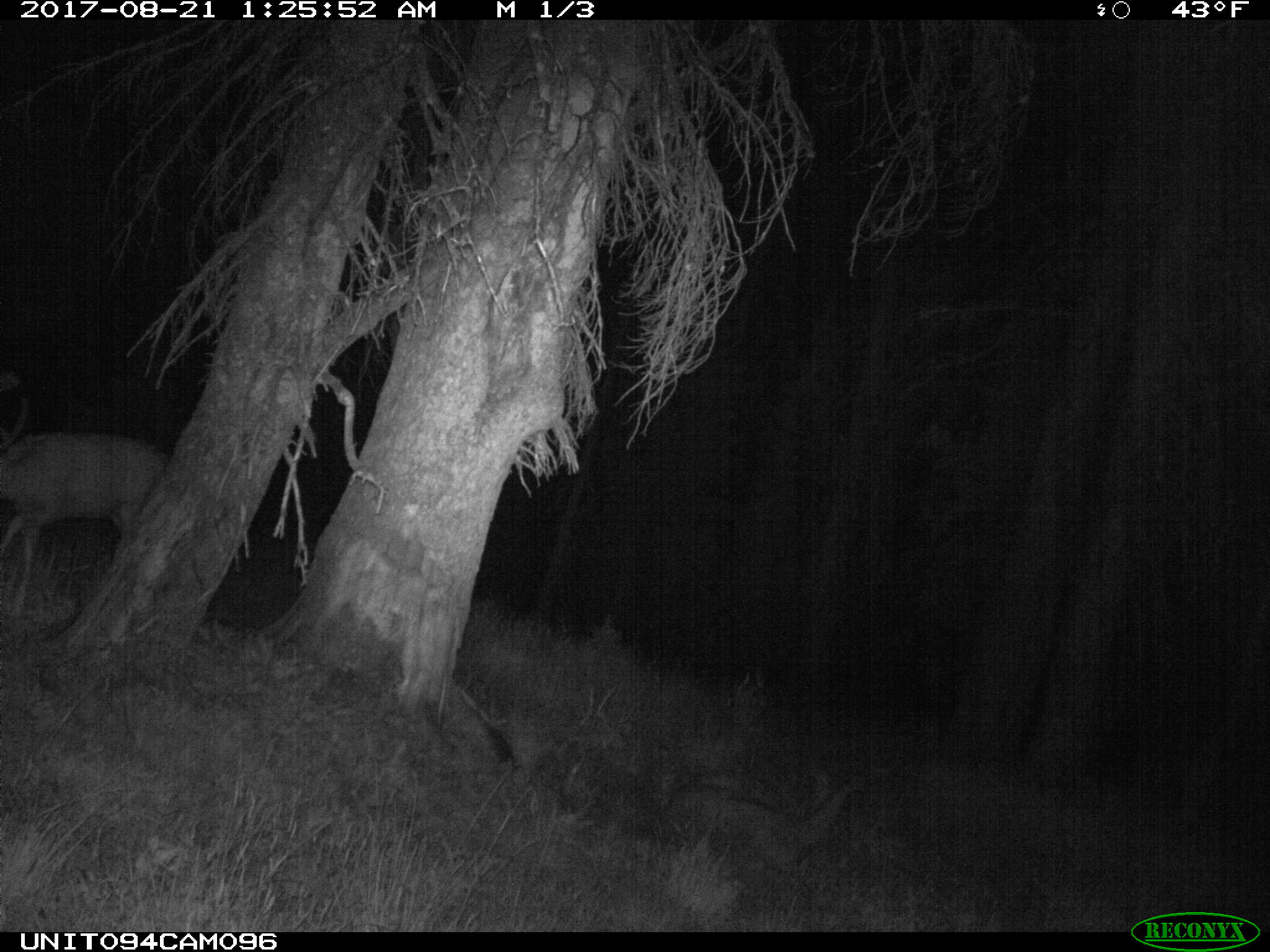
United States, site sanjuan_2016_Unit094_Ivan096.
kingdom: Animalia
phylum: Chordata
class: Mammalia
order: Artiodactyla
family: Cervidae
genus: Odocoileus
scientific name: Odocoileus hemionus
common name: mule deer